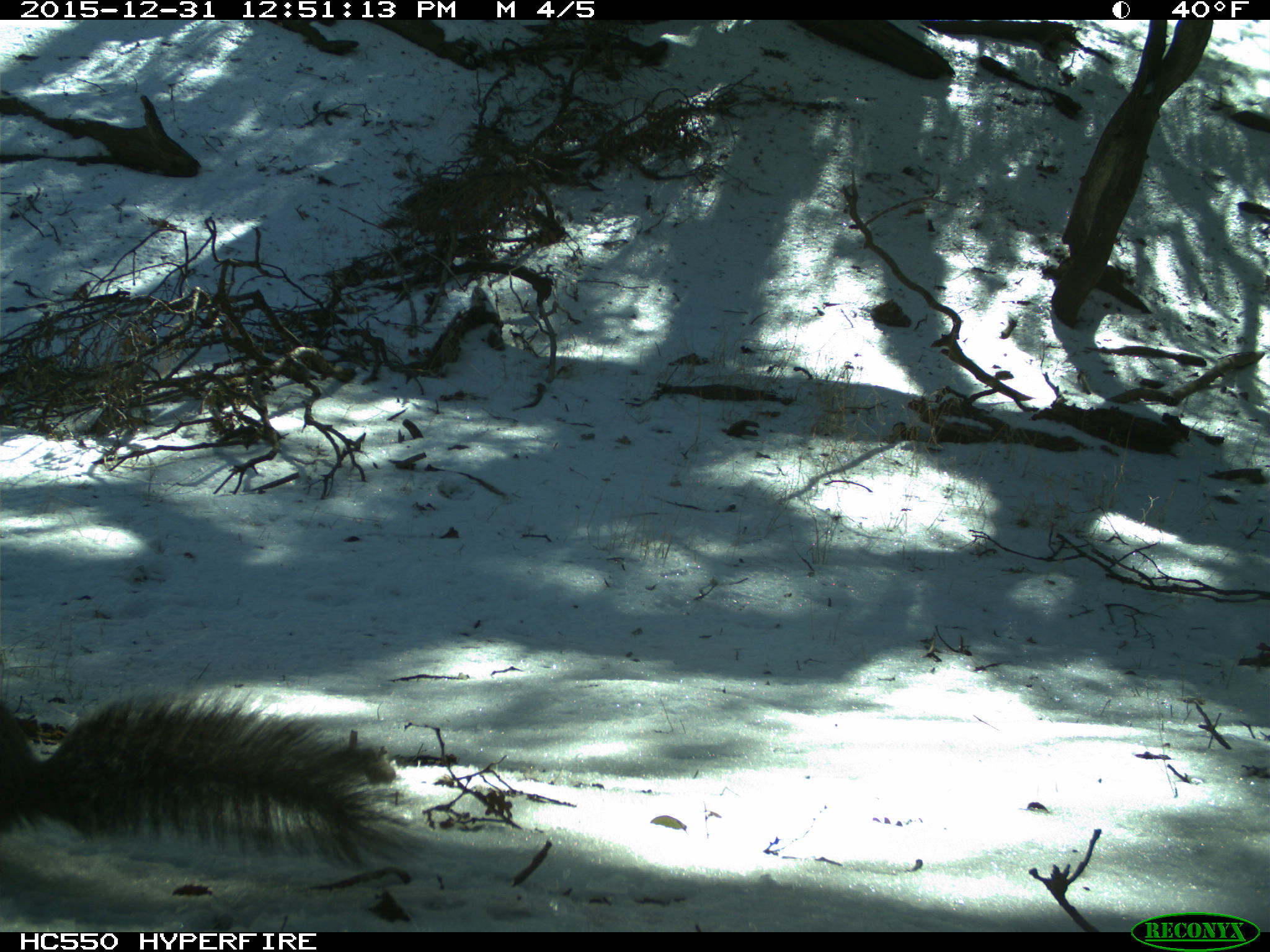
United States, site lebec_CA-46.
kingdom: Animalia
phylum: Chordata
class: Mammalia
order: Rodentia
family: Sciuridae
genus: Sciurus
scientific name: Sciurus carolinensis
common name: eastern gray squirrel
Sciurus carolinensis (eastern gray squirrel).